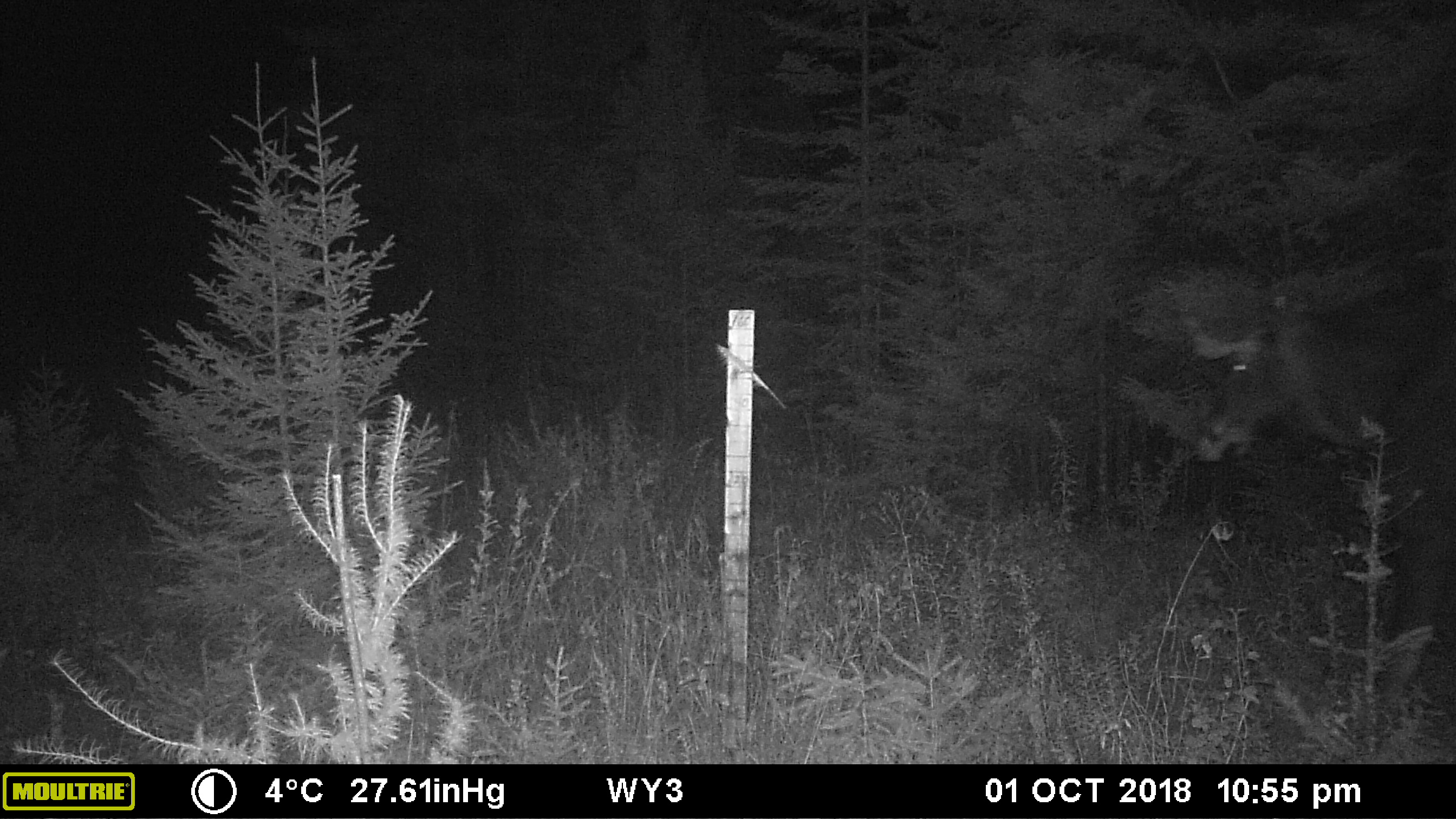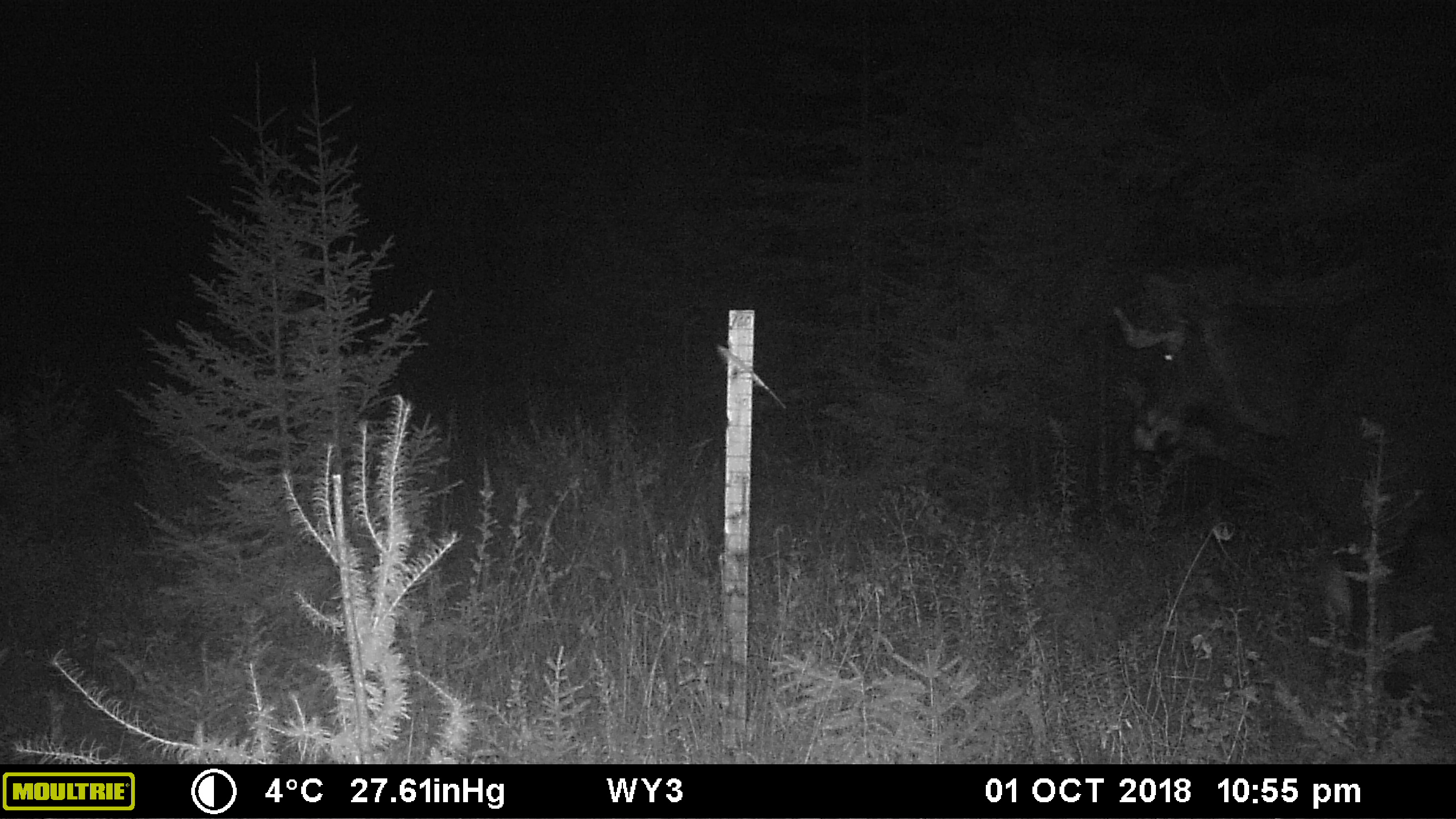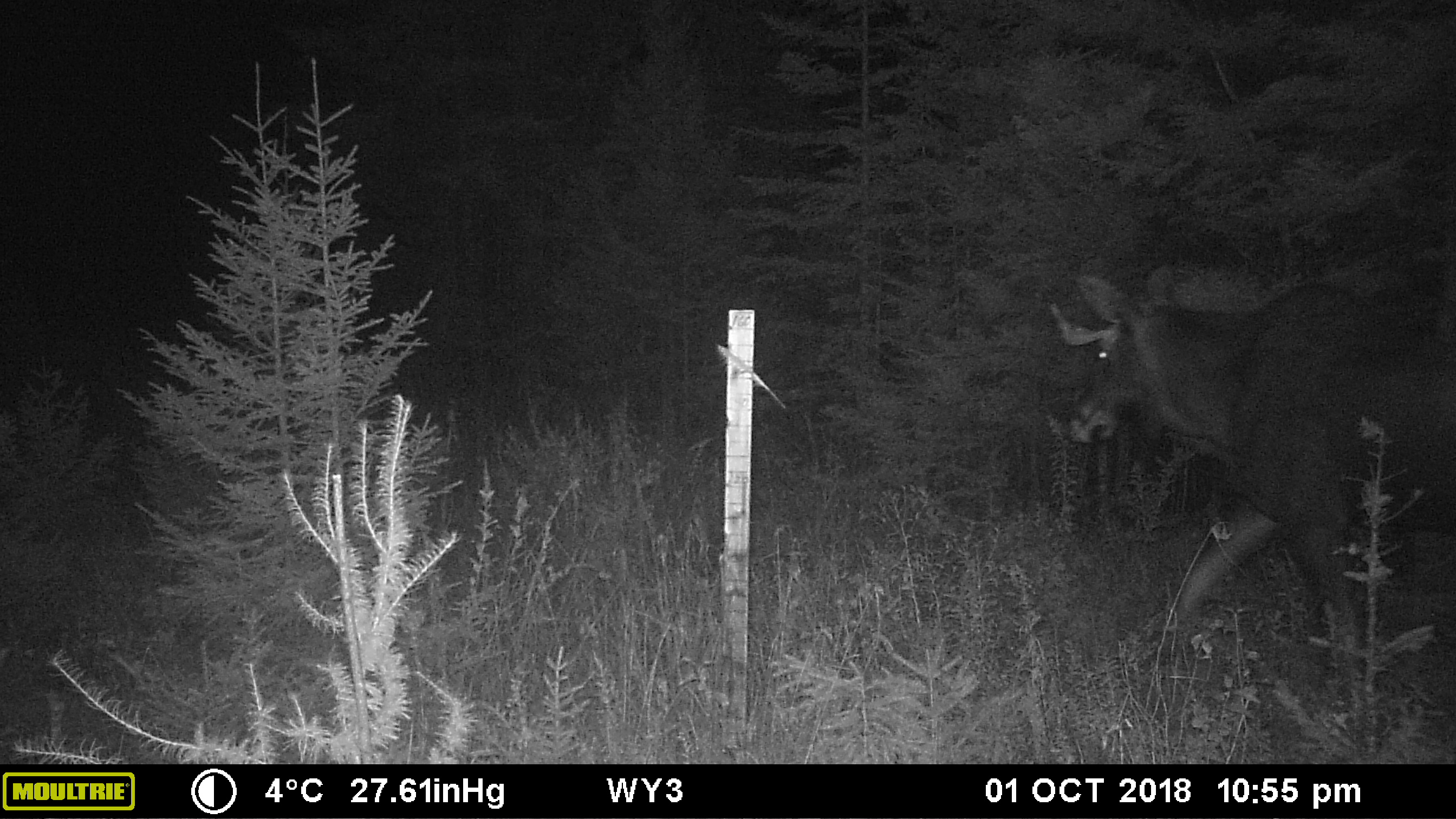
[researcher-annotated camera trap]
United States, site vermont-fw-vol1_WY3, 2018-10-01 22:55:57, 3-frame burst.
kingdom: Animalia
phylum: Chordata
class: Mammalia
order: Artiodactyla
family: Cervidae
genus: Alces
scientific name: Alces alces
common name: moose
Moose (Alces alces).